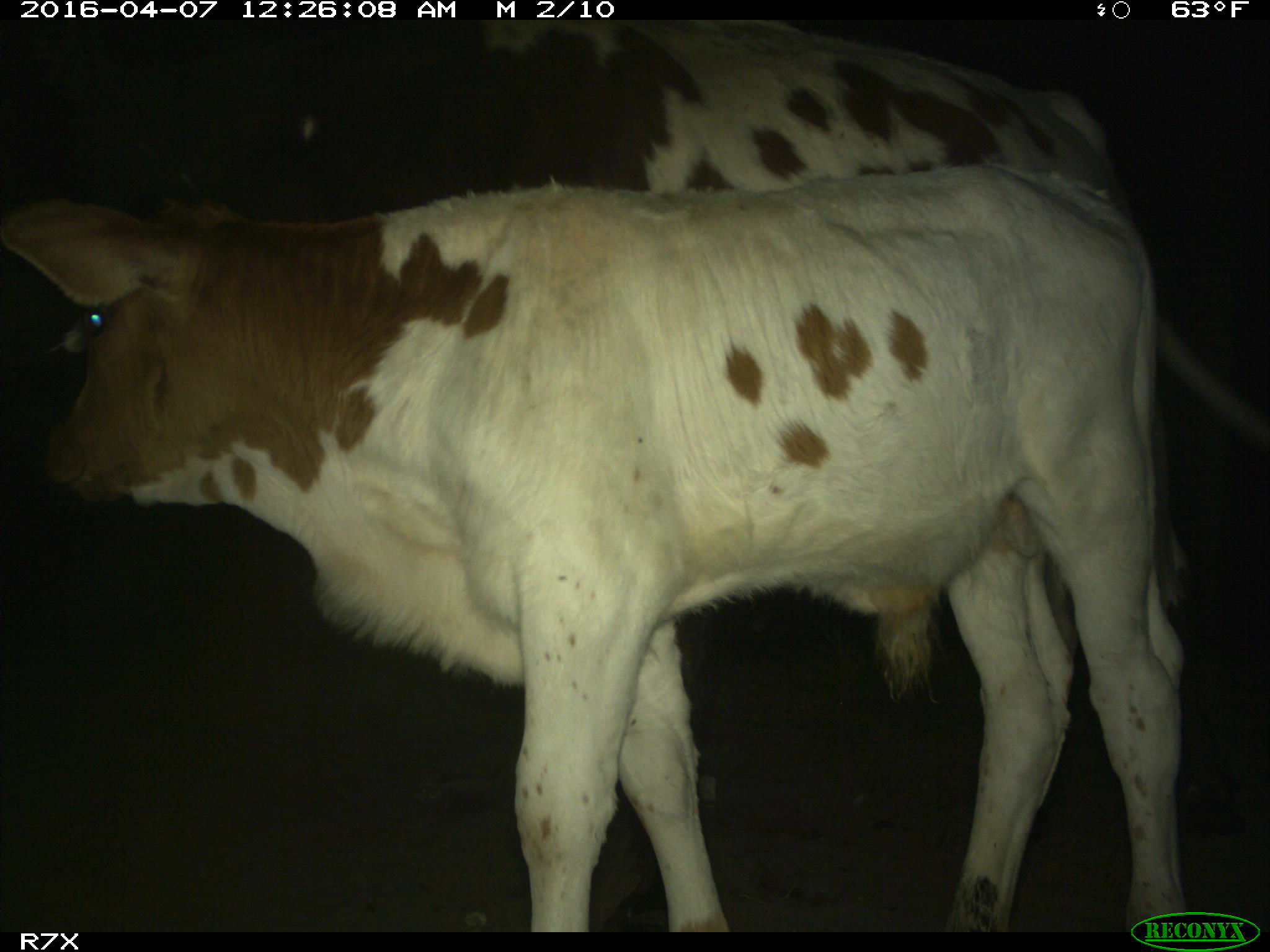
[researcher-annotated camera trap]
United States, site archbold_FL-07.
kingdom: Animalia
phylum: Chordata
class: Mammalia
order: Artiodactyla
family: Bovidae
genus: Bos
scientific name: Bos taurus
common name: domestic cow